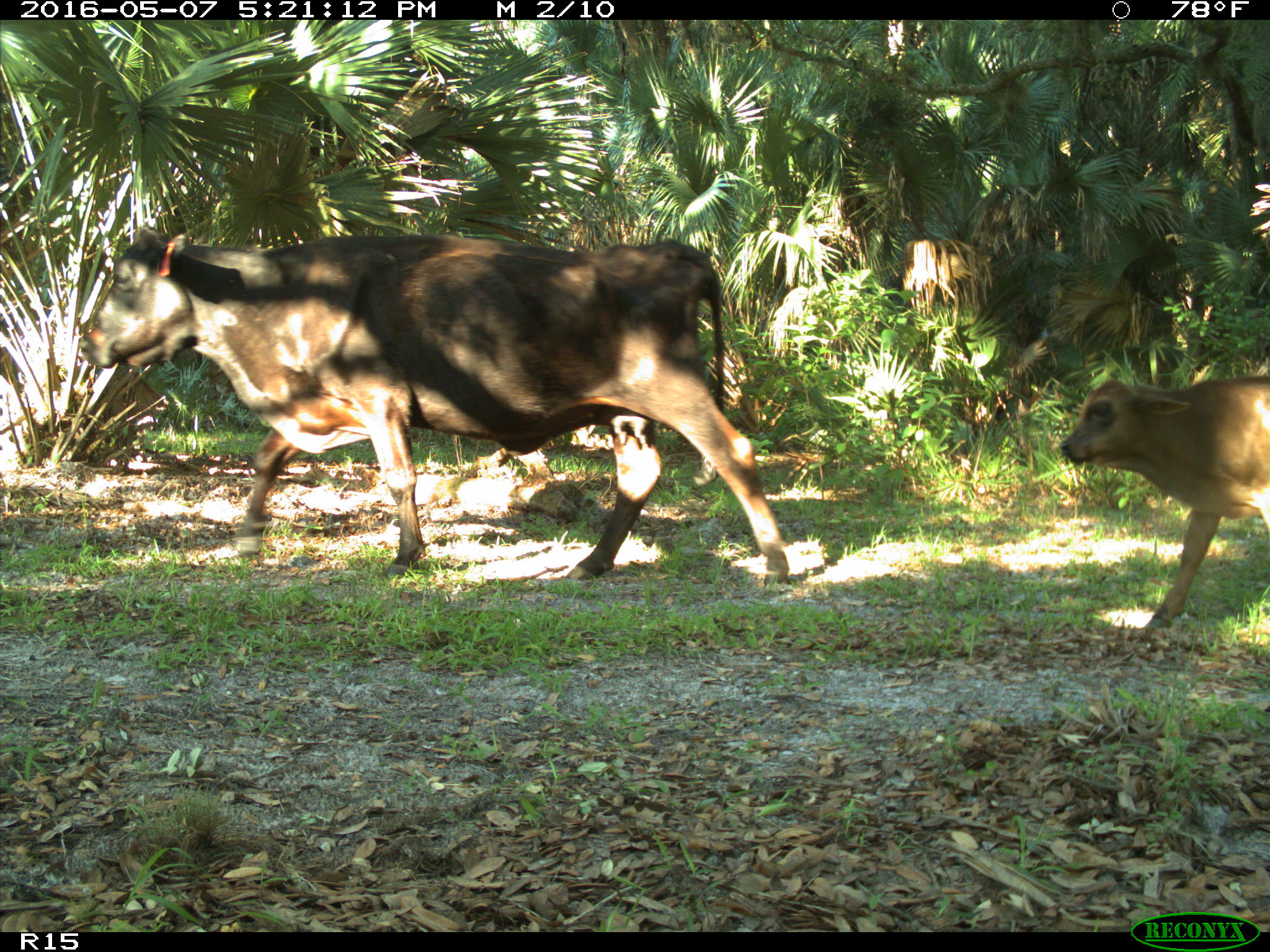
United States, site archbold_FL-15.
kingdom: Animalia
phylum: Chordata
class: Mammalia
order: Artiodactyla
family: Bovidae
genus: Bos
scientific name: Bos taurus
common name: domestic cow